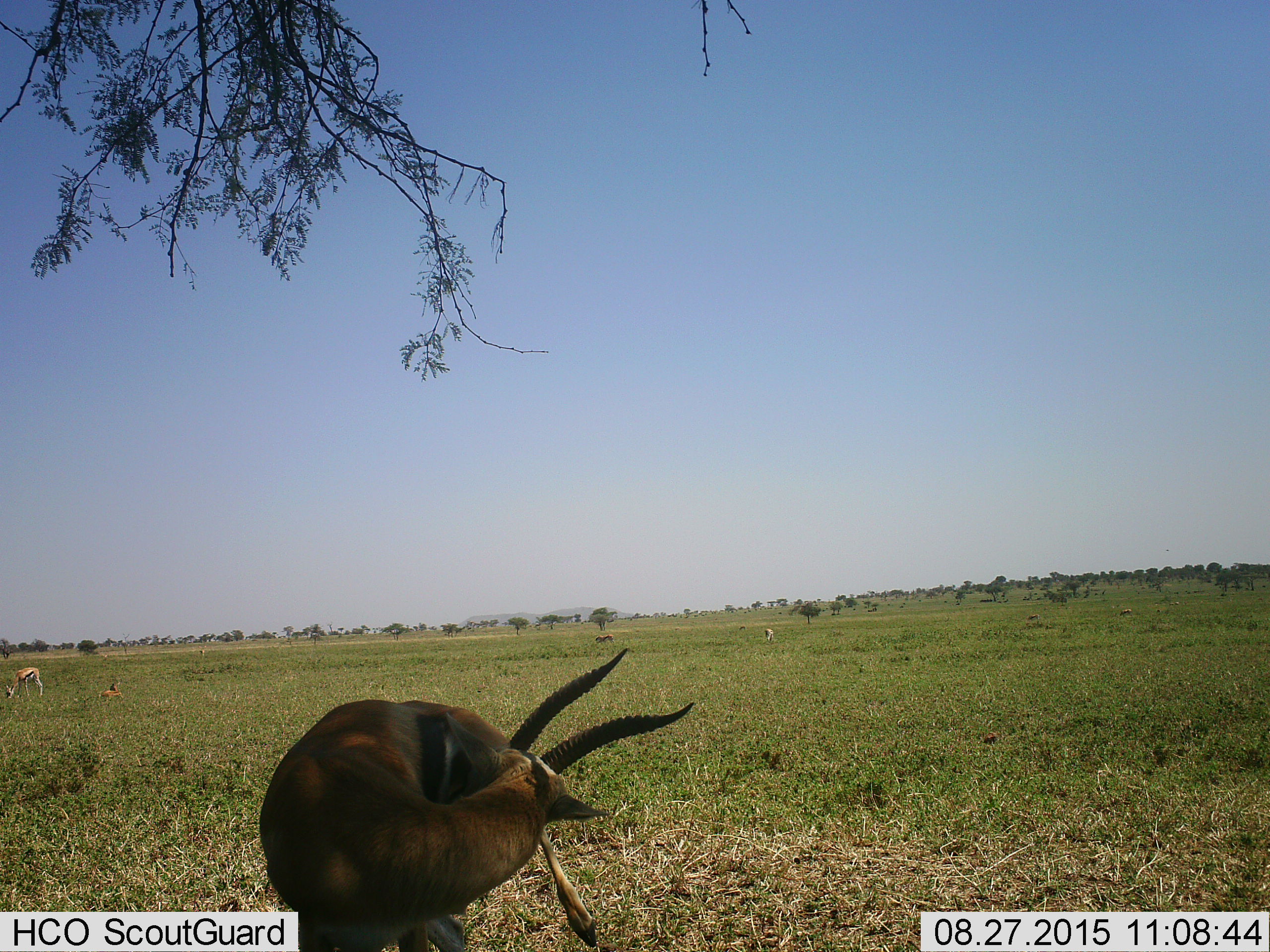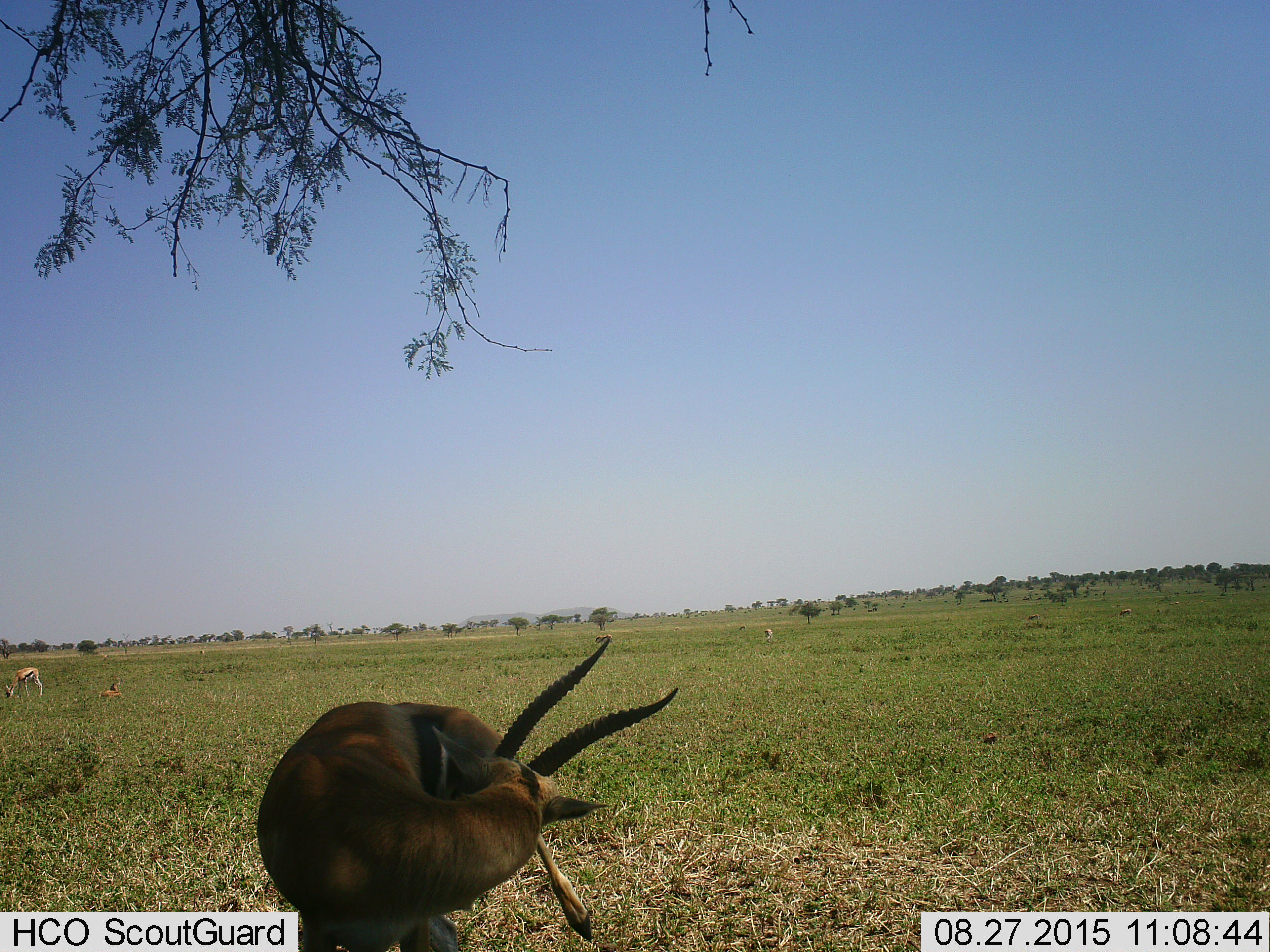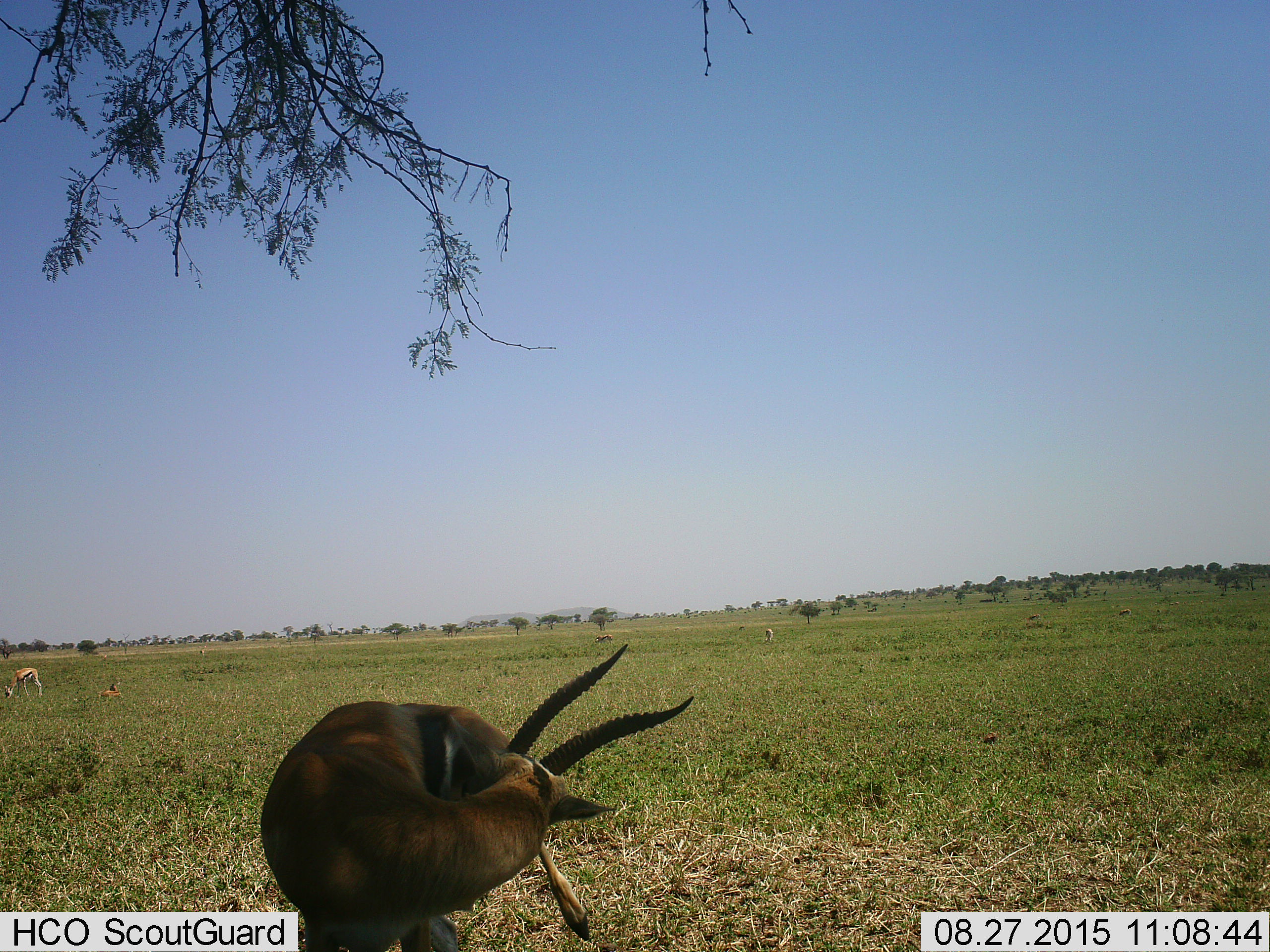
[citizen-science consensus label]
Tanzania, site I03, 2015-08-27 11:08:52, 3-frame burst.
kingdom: Animalia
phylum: Chordata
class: Mammalia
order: Artiodactyla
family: Bovidae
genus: Eudorcas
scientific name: Eudorcas thomsonii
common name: thomson's gazelle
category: gazellethomsons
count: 5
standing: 89%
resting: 44%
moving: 22%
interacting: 11%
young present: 0%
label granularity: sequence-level